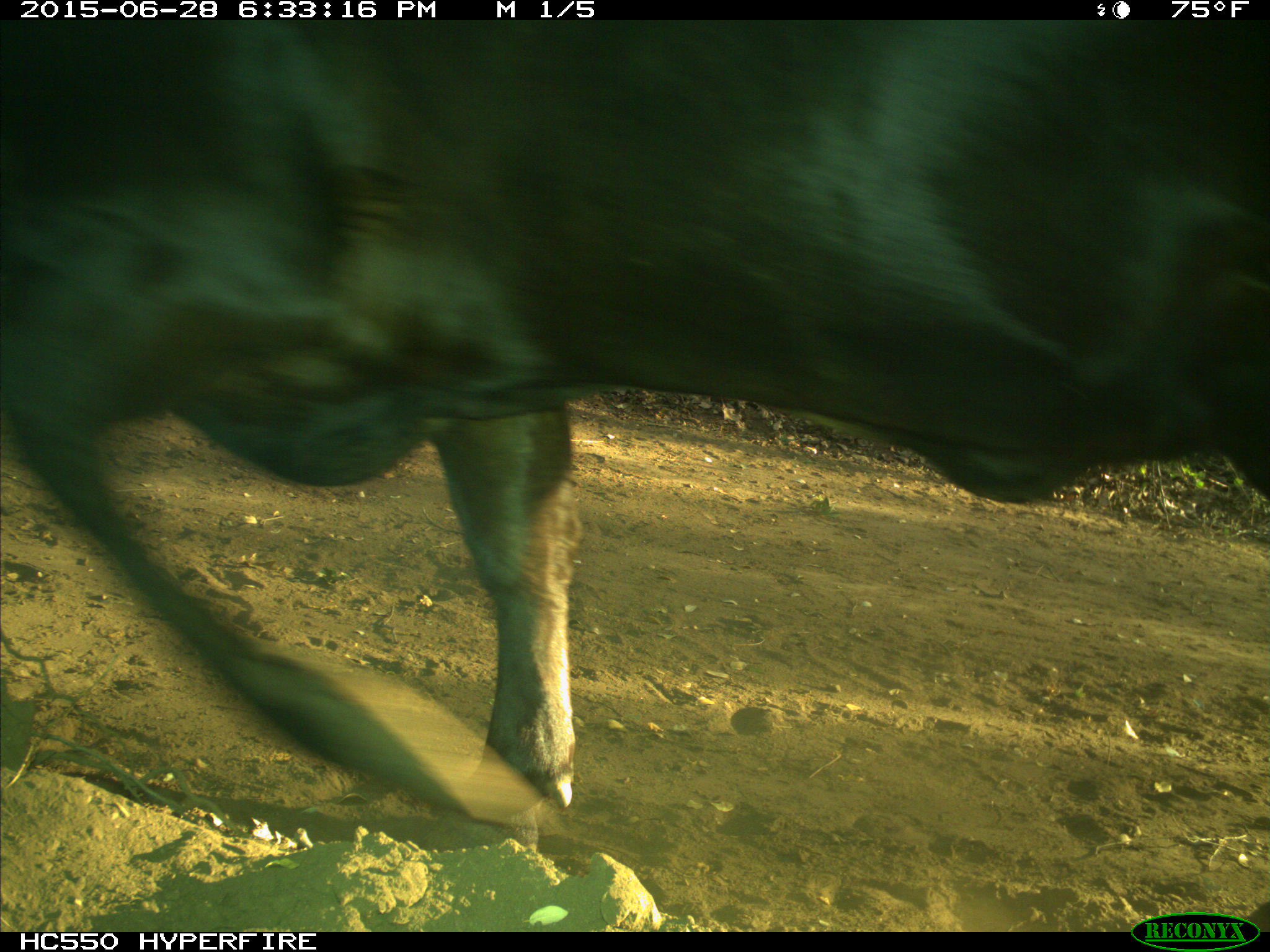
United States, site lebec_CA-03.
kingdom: Animalia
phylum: Chordata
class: Mammalia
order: Artiodactyla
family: Bovidae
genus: Bos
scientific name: Bos taurus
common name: domestic cow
Bos taurus (domestic cow).